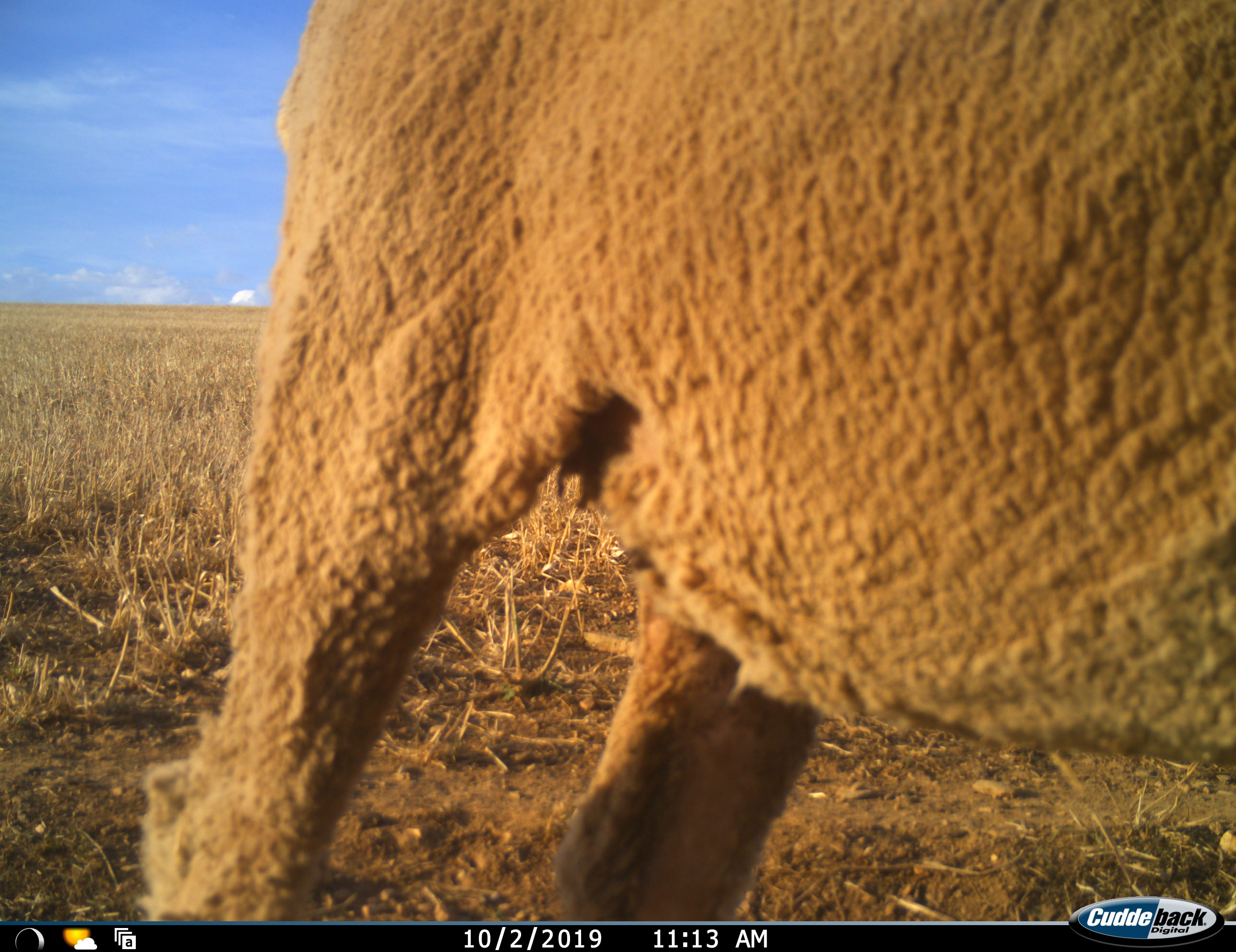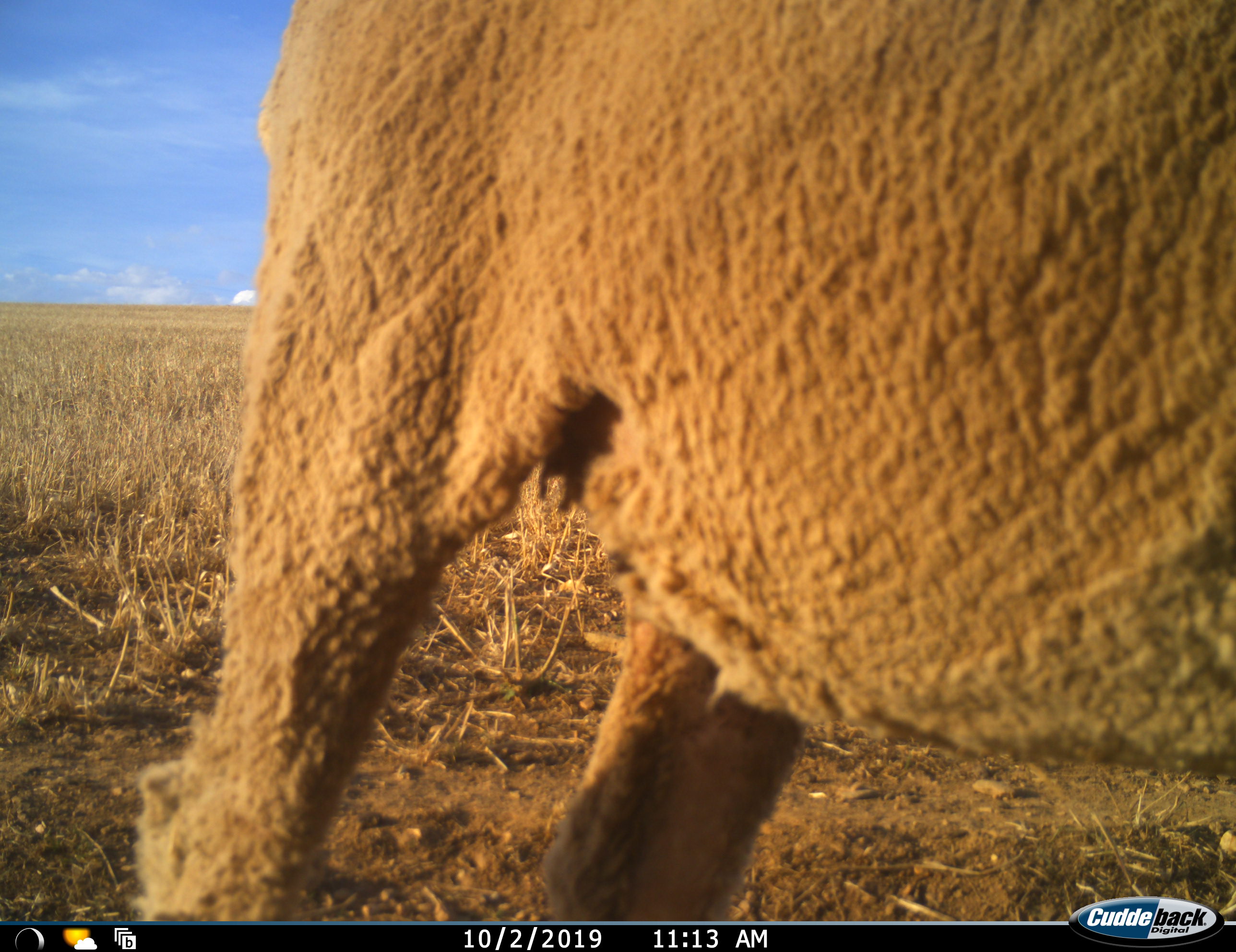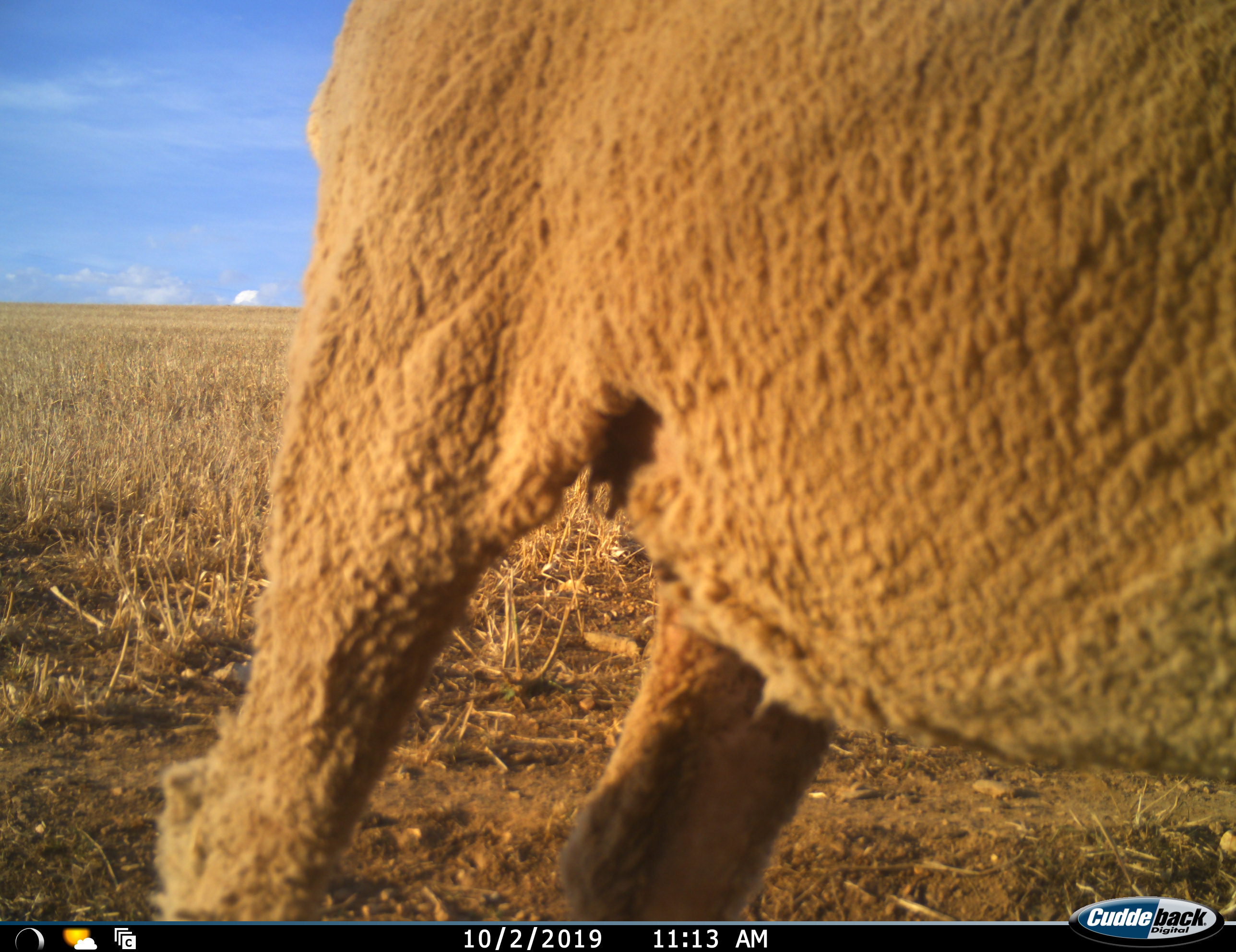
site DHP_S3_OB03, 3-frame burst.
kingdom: Animalia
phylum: Chordata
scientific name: Vertebrata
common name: domestic animal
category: domesticanimal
Domesticanimal (domestic animal) (Vertebrata), count 1. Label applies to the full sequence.